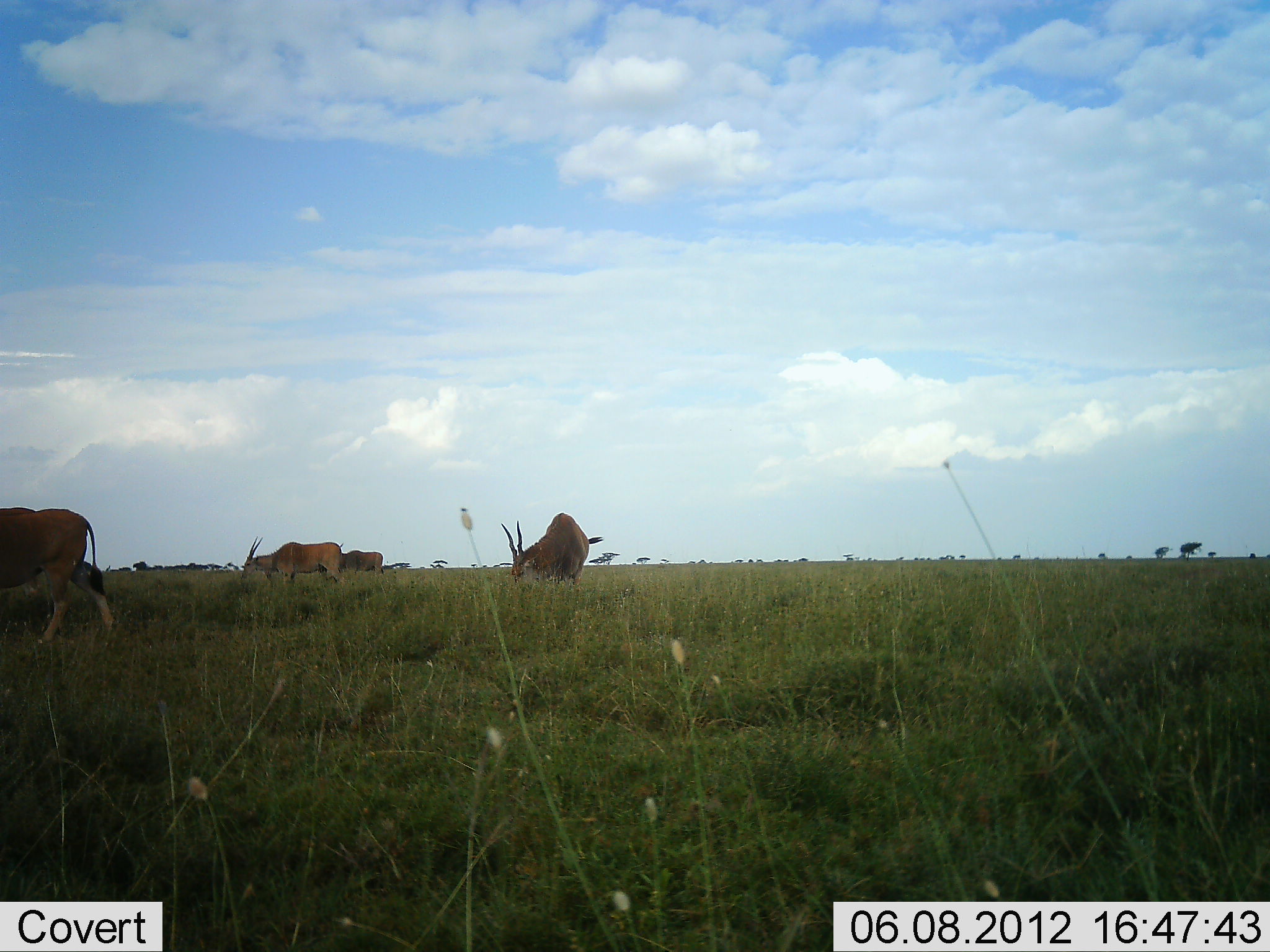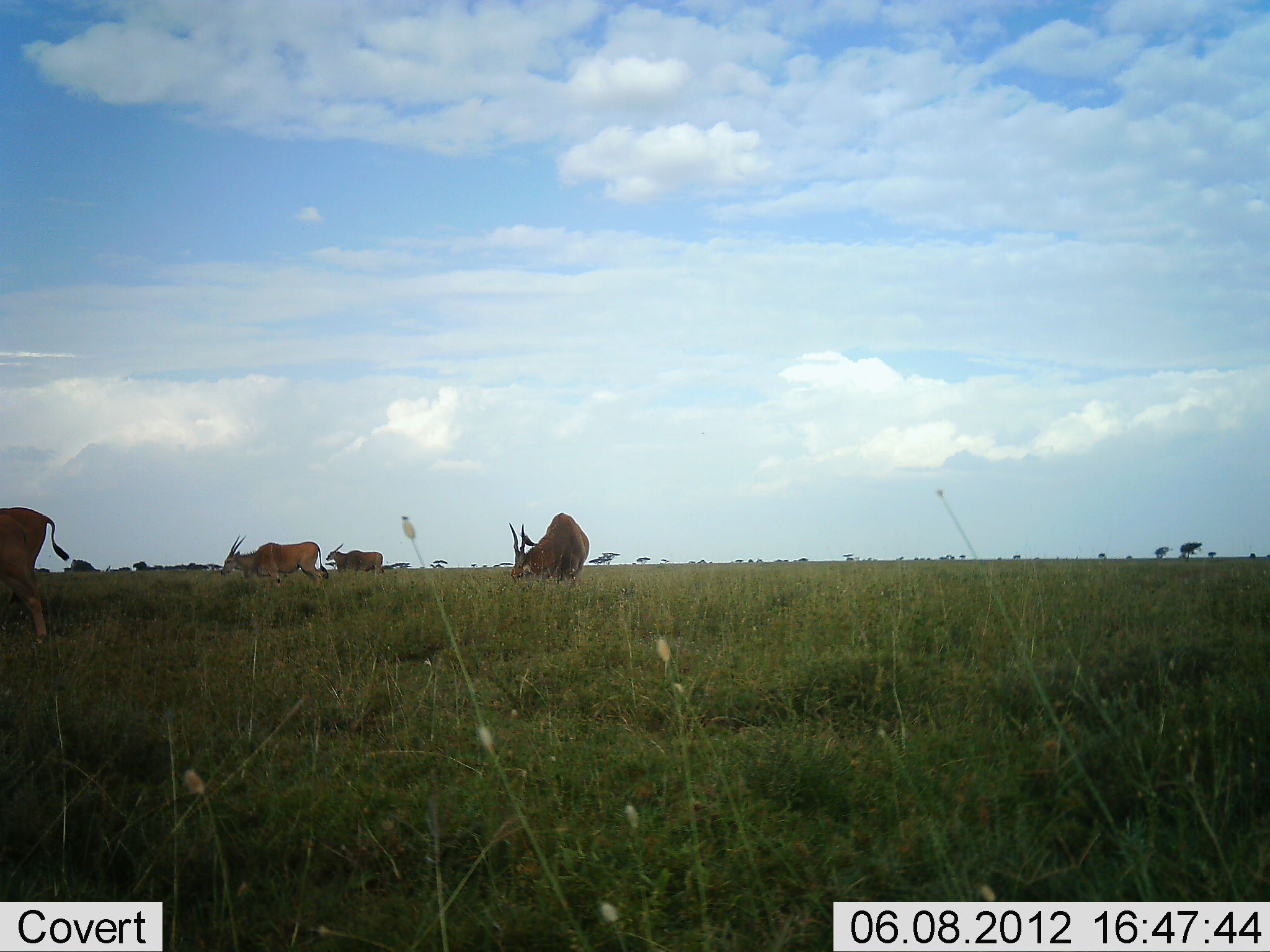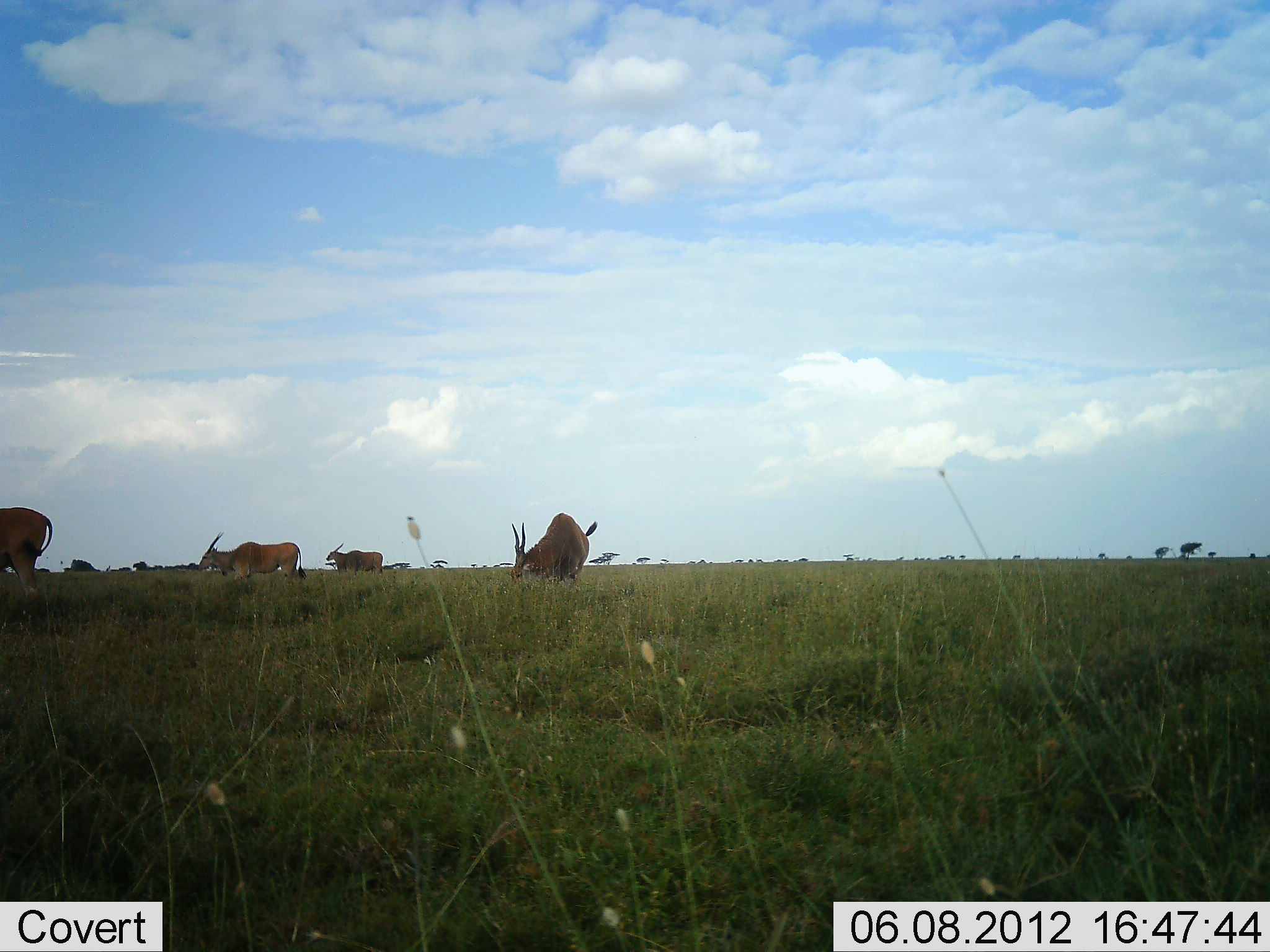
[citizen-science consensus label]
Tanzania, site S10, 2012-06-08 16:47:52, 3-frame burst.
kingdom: Animalia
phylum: Chordata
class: Mammalia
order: Artiodactyla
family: Bovidae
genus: Tragelaphus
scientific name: Tragelaphus oryx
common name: eland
Eland (Tragelaphus oryx), count 4. Behavior (volunteer vote fractions): standing 45%, resting 0%, moving 73%, interacting 0%. Young present (vote fraction): 0%. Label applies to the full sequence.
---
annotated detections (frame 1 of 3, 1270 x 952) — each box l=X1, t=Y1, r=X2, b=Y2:
animal: l=0, t=508, r=114, b=643; l=500, t=512, r=604, b=583; l=244, t=536, r=345, b=586; l=340, t=541, r=385, b=576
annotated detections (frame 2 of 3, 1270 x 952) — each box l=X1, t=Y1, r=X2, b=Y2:
animal: l=0, t=506, r=69, b=645; l=510, t=512, r=589, b=584; l=220, t=534, r=330, b=583; l=326, t=543, r=384, b=571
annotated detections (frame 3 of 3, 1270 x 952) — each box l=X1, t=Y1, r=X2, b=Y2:
animal: l=510, t=512, r=599, b=584; l=197, t=531, r=307, b=580; l=0, t=506, r=55, b=601; l=326, t=543, r=384, b=571